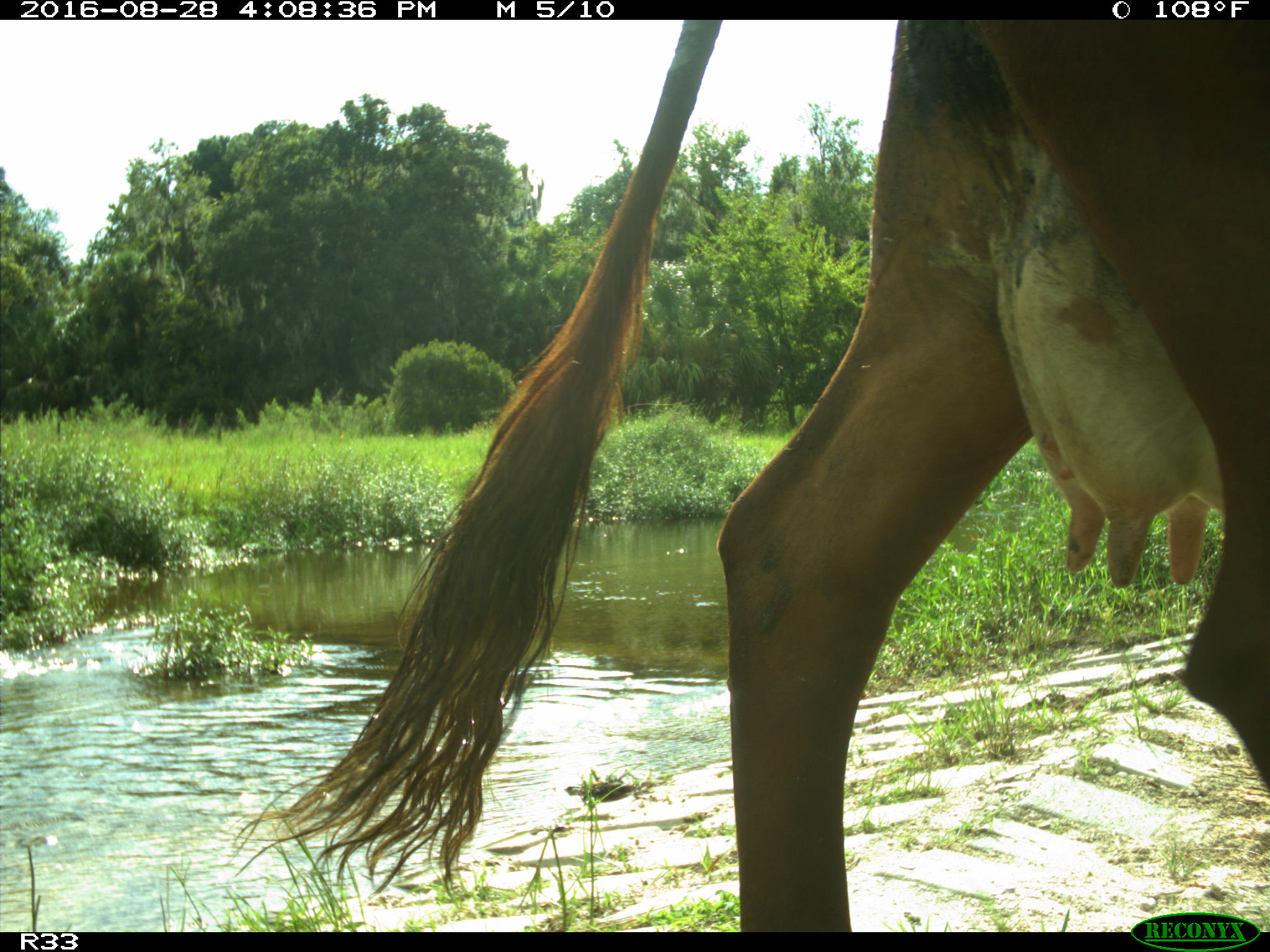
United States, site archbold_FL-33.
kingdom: Animalia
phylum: Chordata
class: Mammalia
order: Artiodactyla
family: Bovidae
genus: Bos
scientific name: Bos taurus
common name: domestic cow